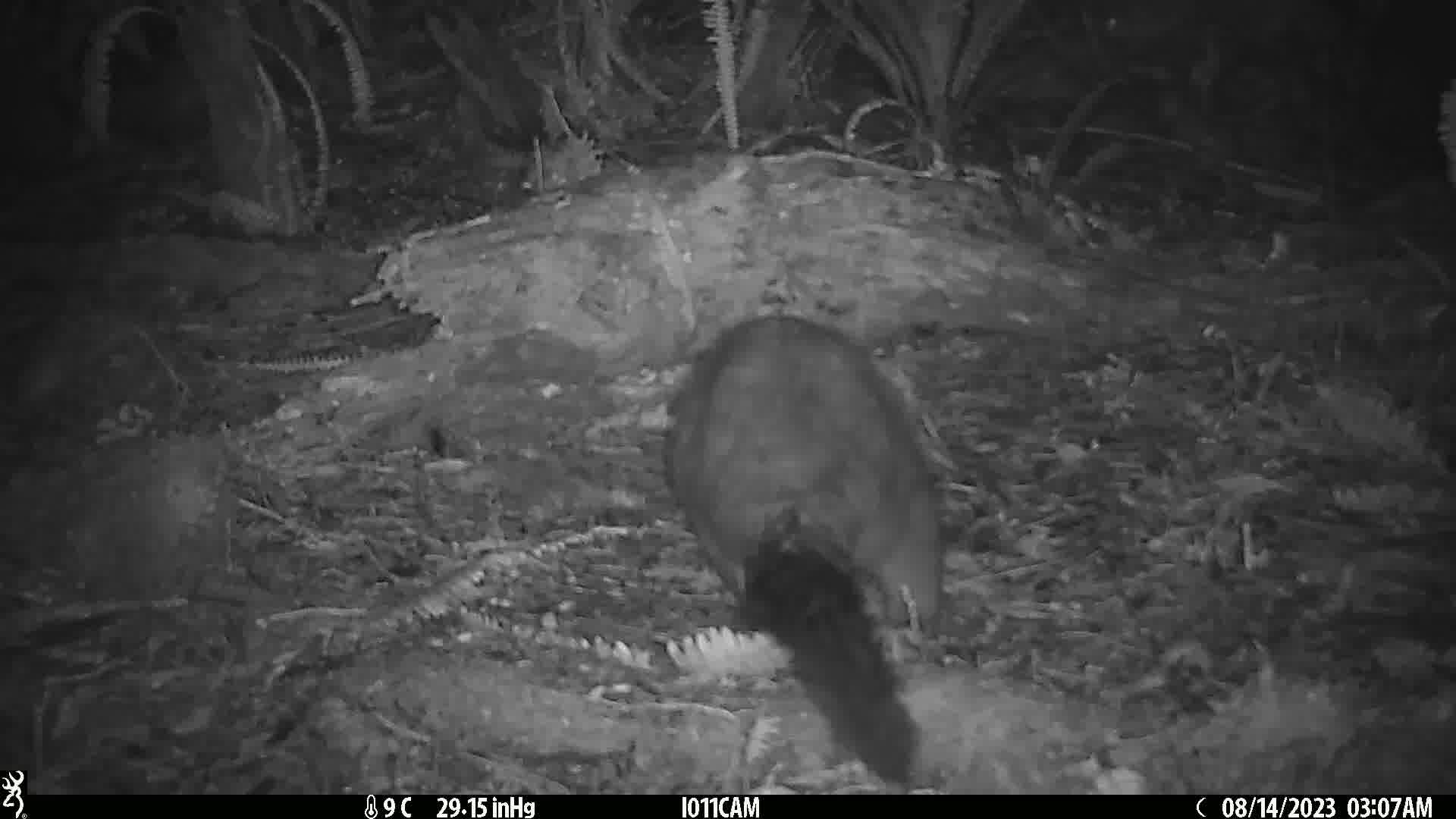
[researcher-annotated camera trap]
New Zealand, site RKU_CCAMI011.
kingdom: Animalia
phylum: Chordata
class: Mammalia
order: Diprotodontia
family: Phalangeridae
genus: Trichosurus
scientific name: Trichosurus vulpecula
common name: common brushtail possum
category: possum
Possum (common brushtail possum) (Trichosurus vulpecula).